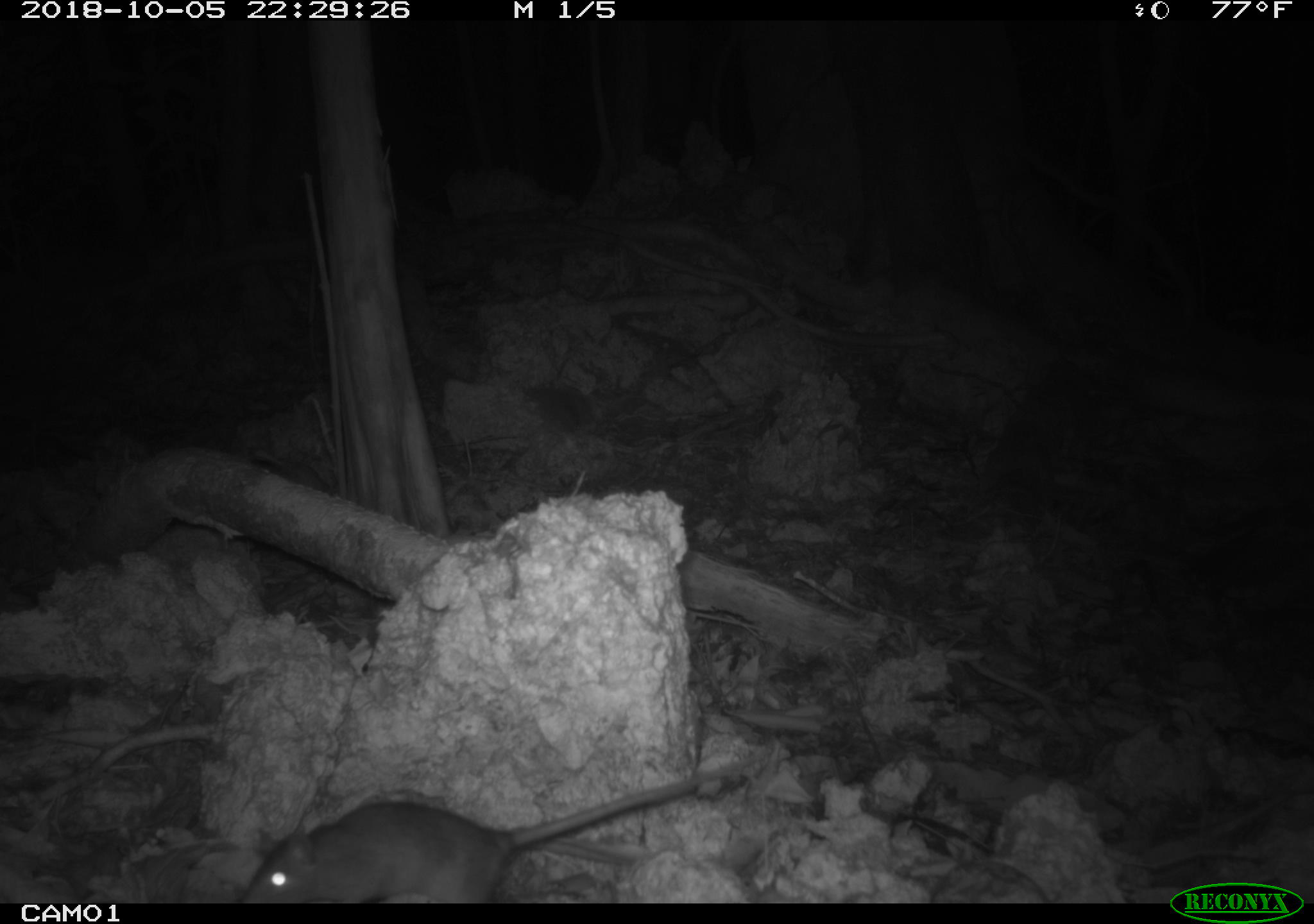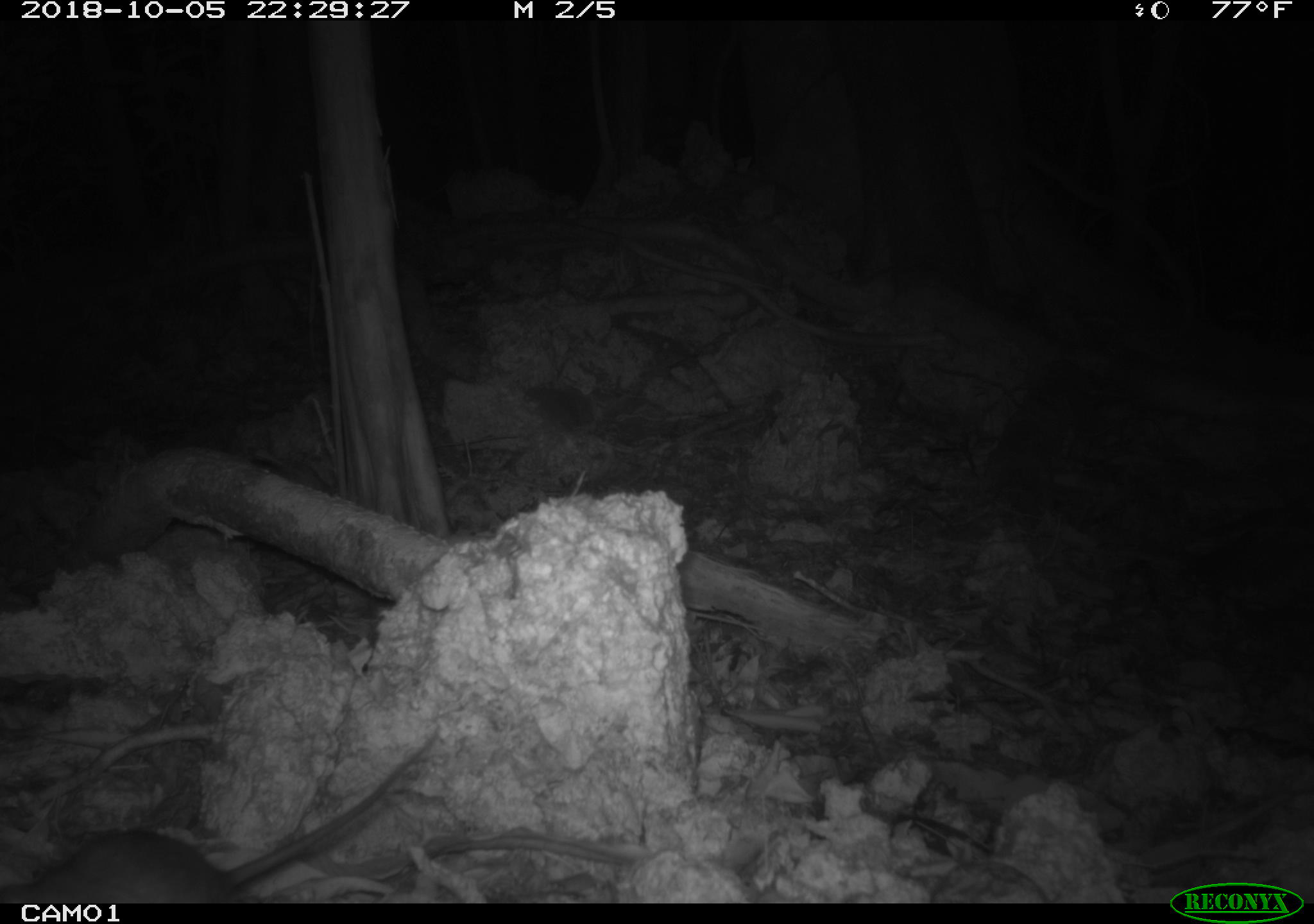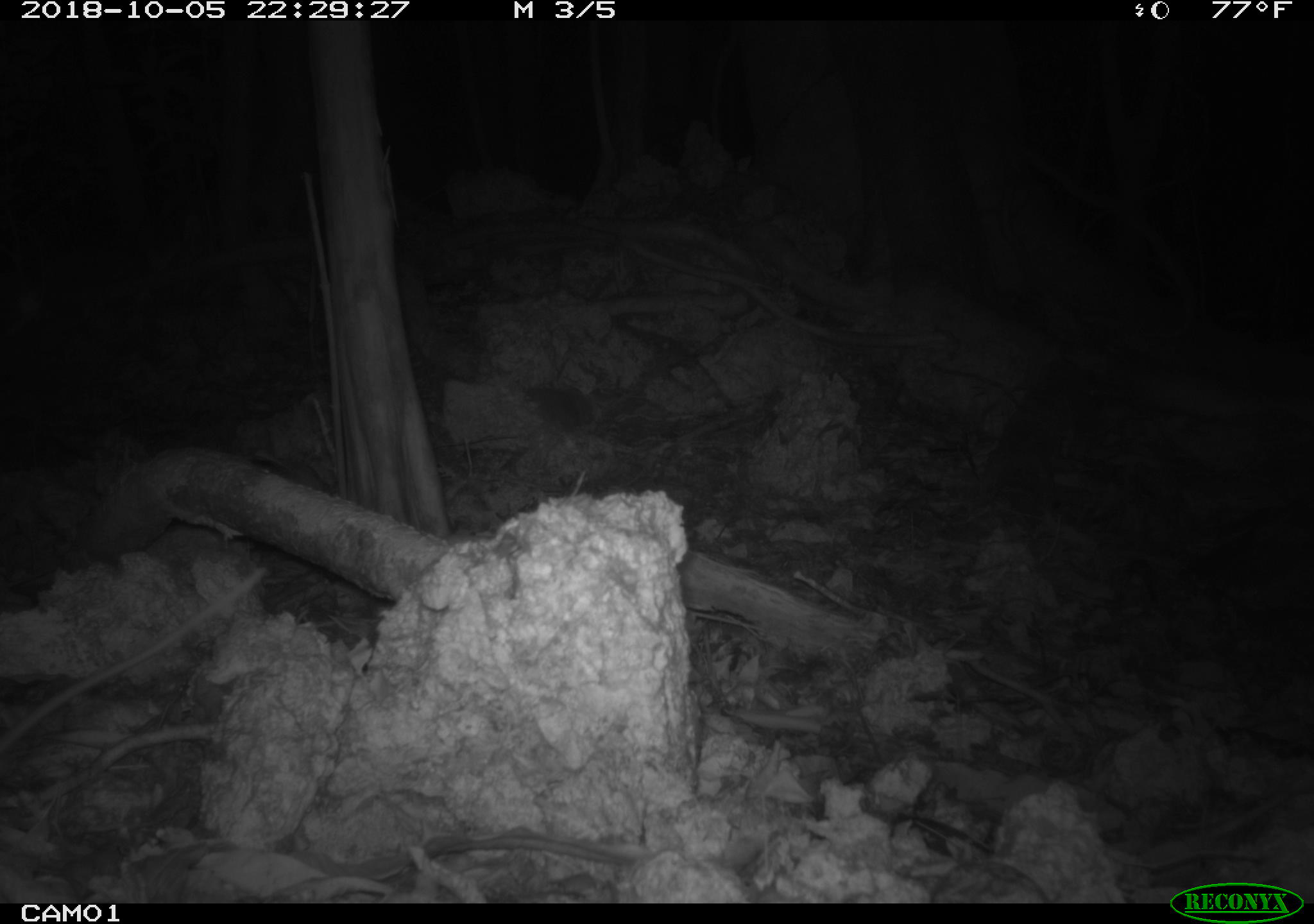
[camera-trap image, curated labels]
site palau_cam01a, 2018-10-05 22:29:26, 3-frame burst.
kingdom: Animalia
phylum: Chordata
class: Mammalia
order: Rodentia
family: Muridae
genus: Rattus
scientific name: Rattus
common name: rat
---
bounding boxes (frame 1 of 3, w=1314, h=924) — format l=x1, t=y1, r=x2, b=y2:
rat: l=241, t=774, r=738, b=903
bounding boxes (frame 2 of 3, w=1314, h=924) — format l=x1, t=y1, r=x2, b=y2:
rat: l=23, t=732, r=436, b=907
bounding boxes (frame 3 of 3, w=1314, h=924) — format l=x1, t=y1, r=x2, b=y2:
rat: l=0, t=558, r=269, b=755